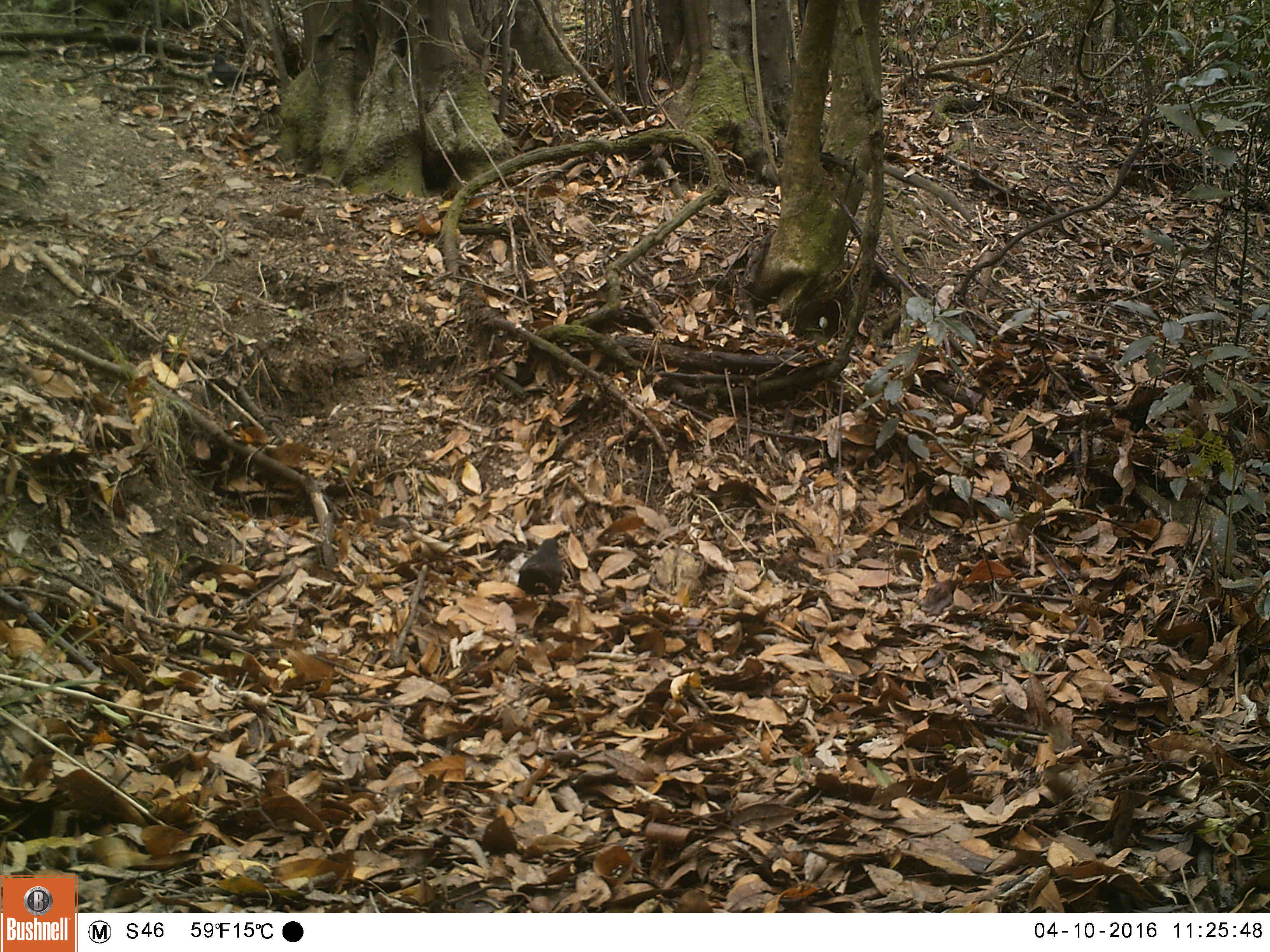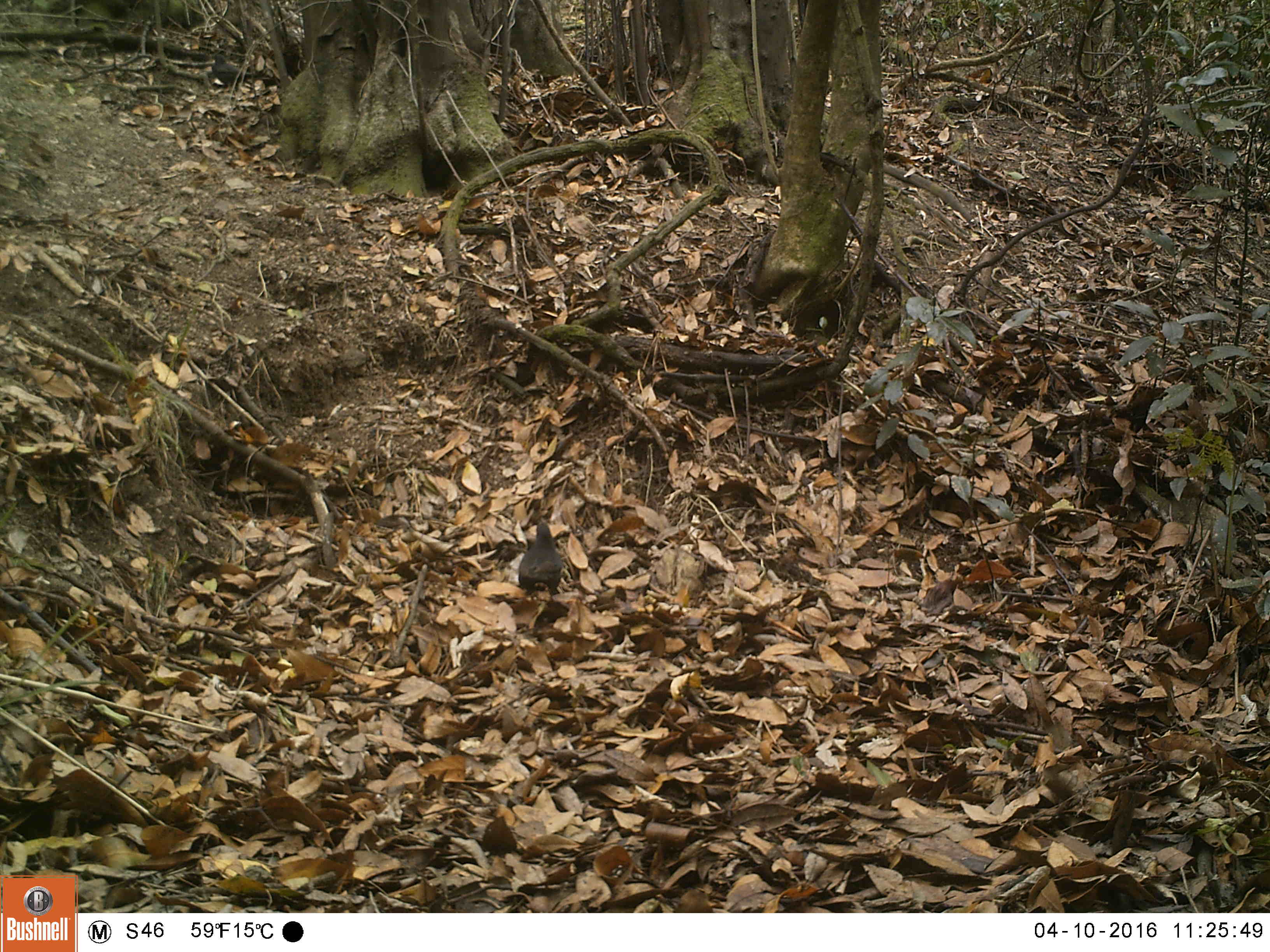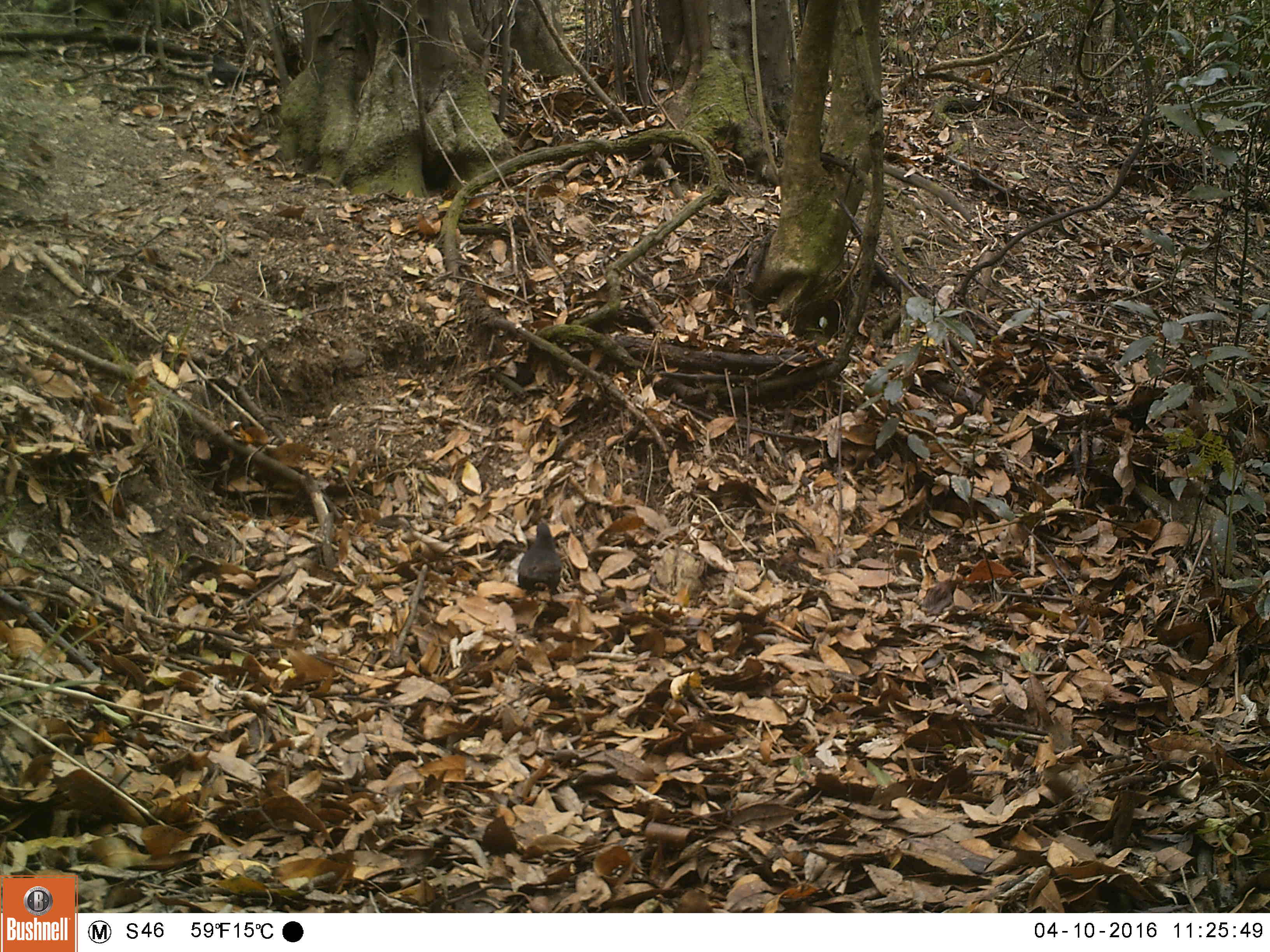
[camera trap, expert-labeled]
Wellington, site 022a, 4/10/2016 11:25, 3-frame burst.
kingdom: Animalia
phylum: Chordata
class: Aves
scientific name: Aves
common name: bird